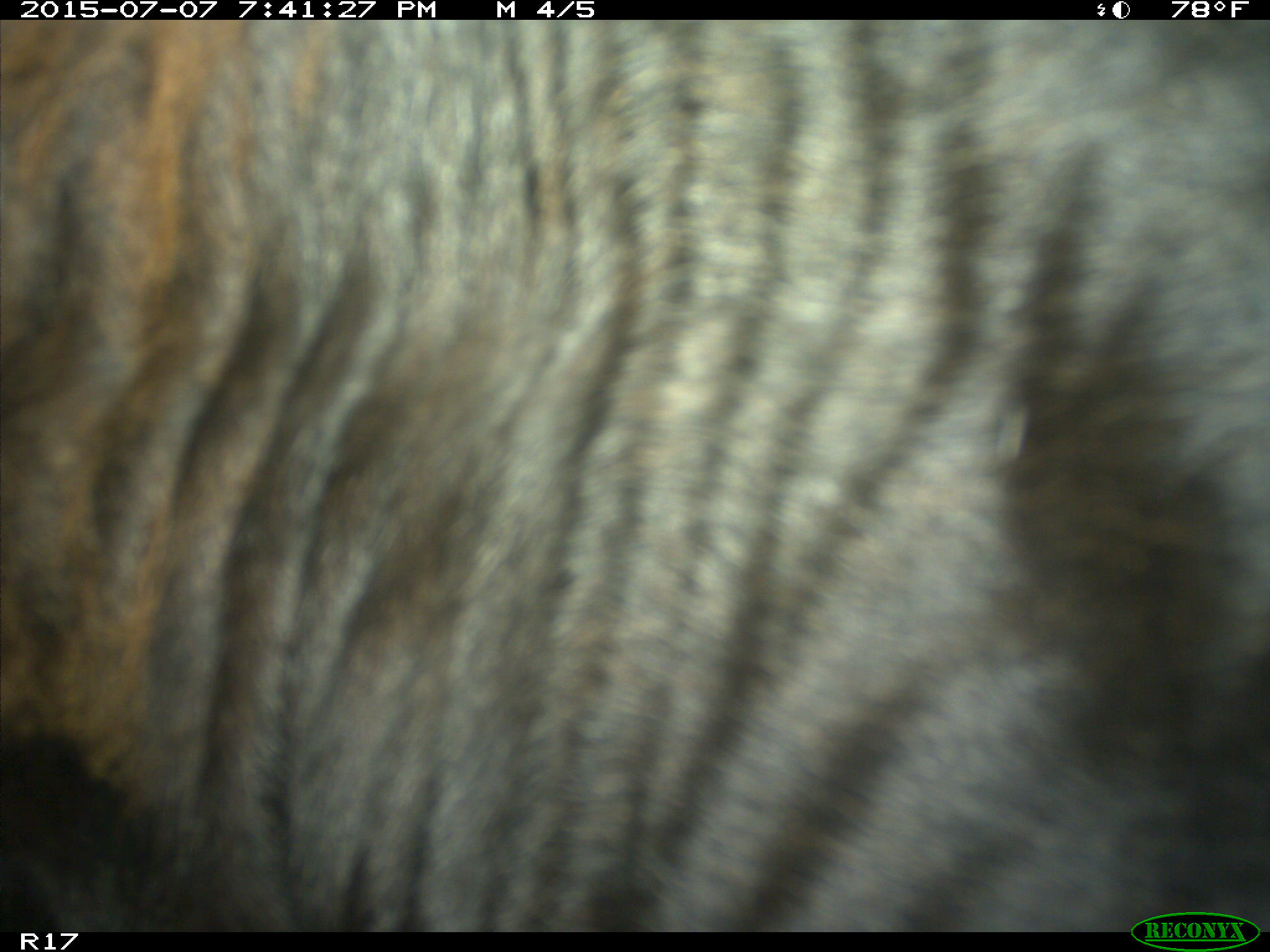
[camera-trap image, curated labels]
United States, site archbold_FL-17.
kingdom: Animalia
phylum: Chordata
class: Mammalia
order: Artiodactyla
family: Bovidae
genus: Bos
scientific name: Bos taurus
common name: domestic cow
Bos taurus (domestic cow).